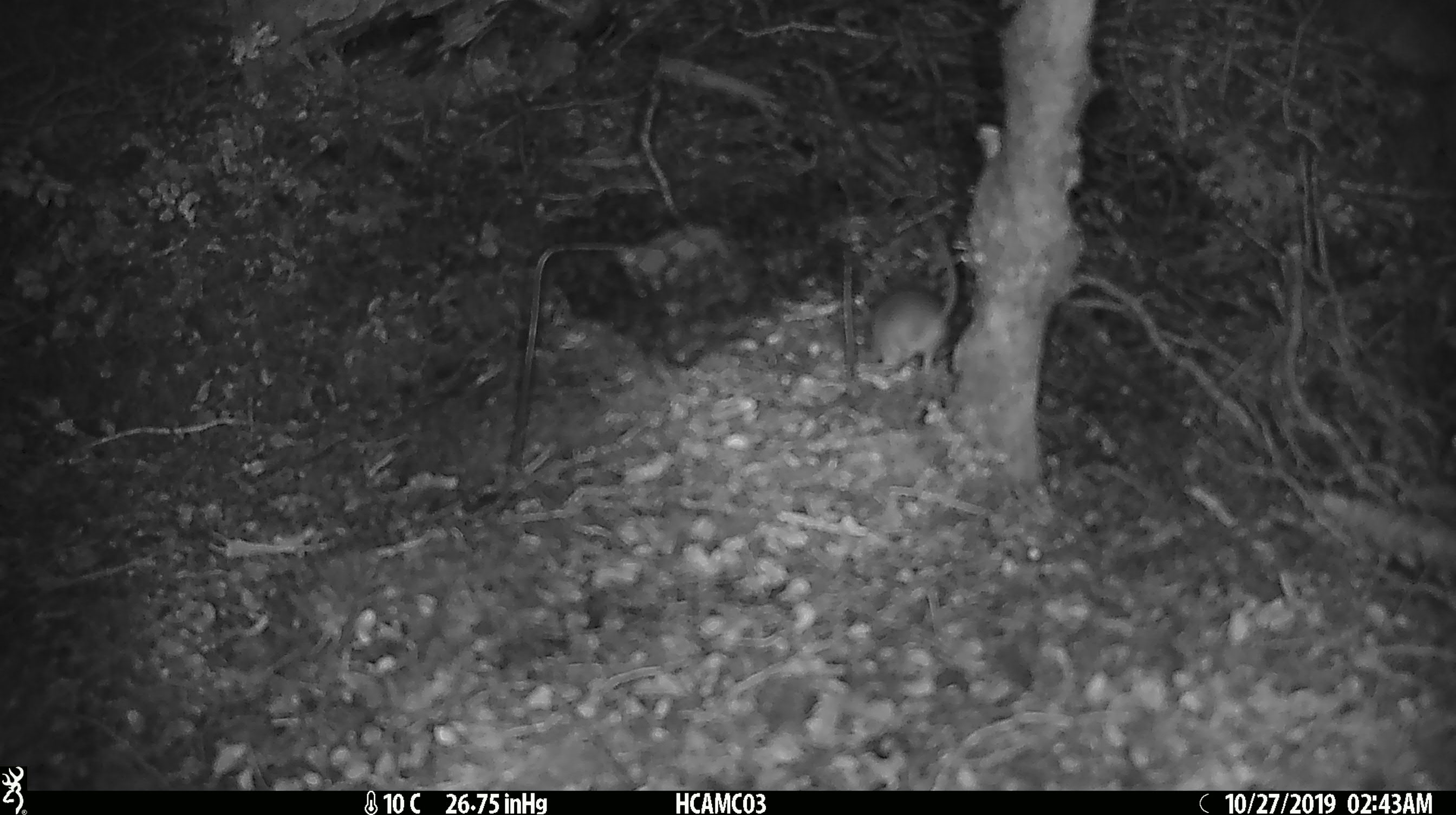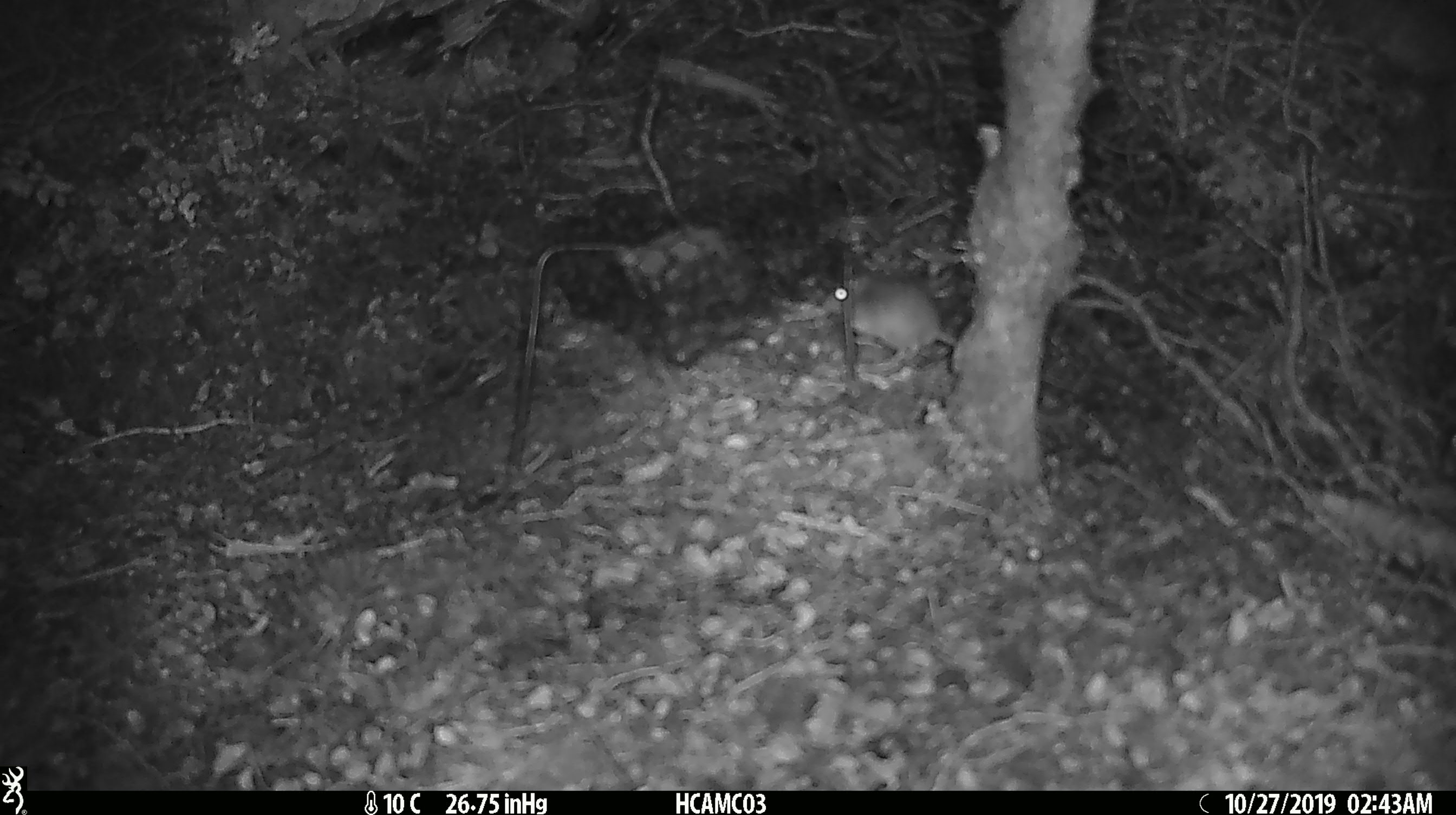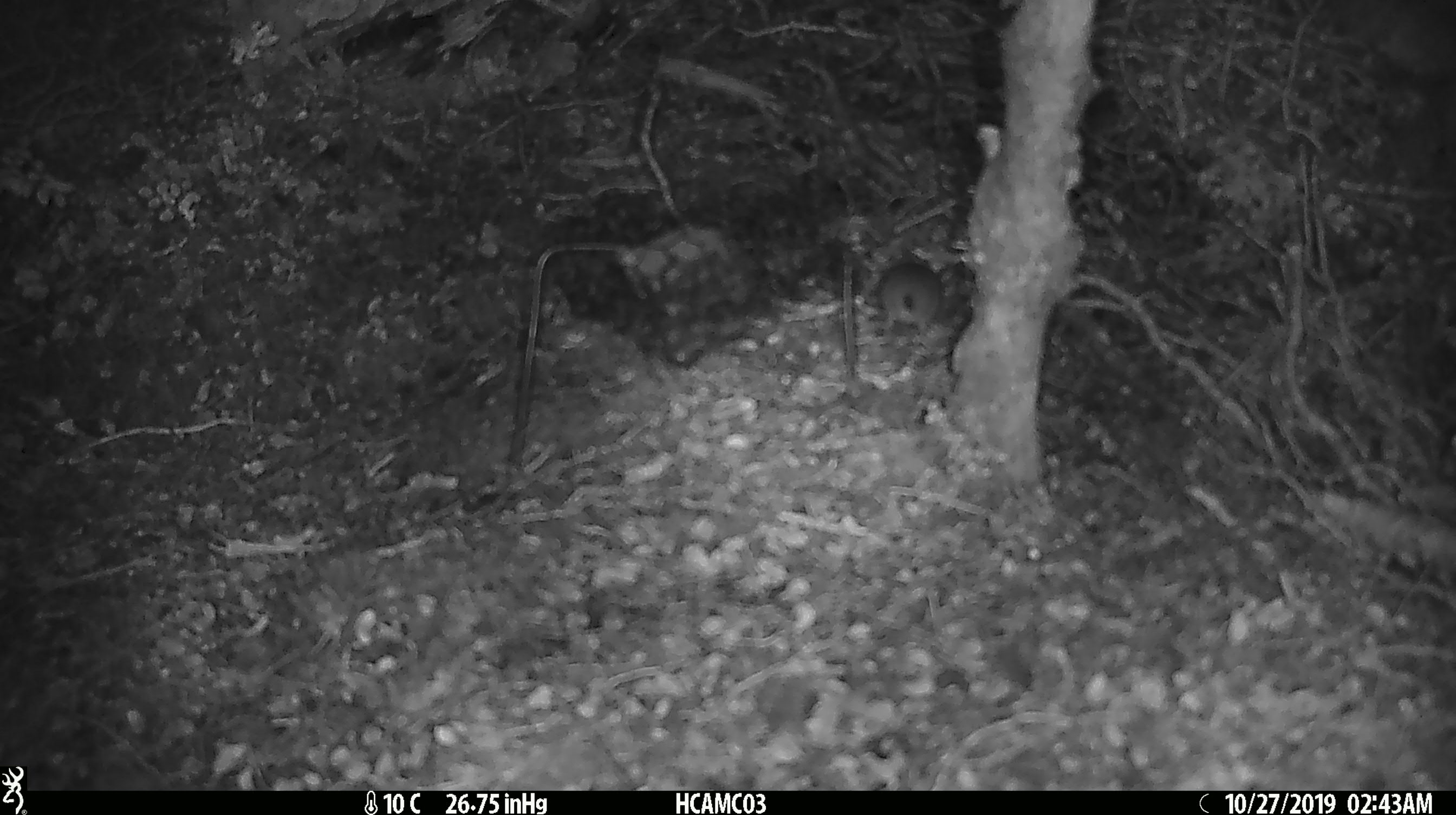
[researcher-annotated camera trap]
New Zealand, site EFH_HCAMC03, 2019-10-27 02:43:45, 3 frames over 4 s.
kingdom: Animalia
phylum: Chordata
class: Mammalia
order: Rodentia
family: Muridae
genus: Mus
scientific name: Mus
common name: mouse